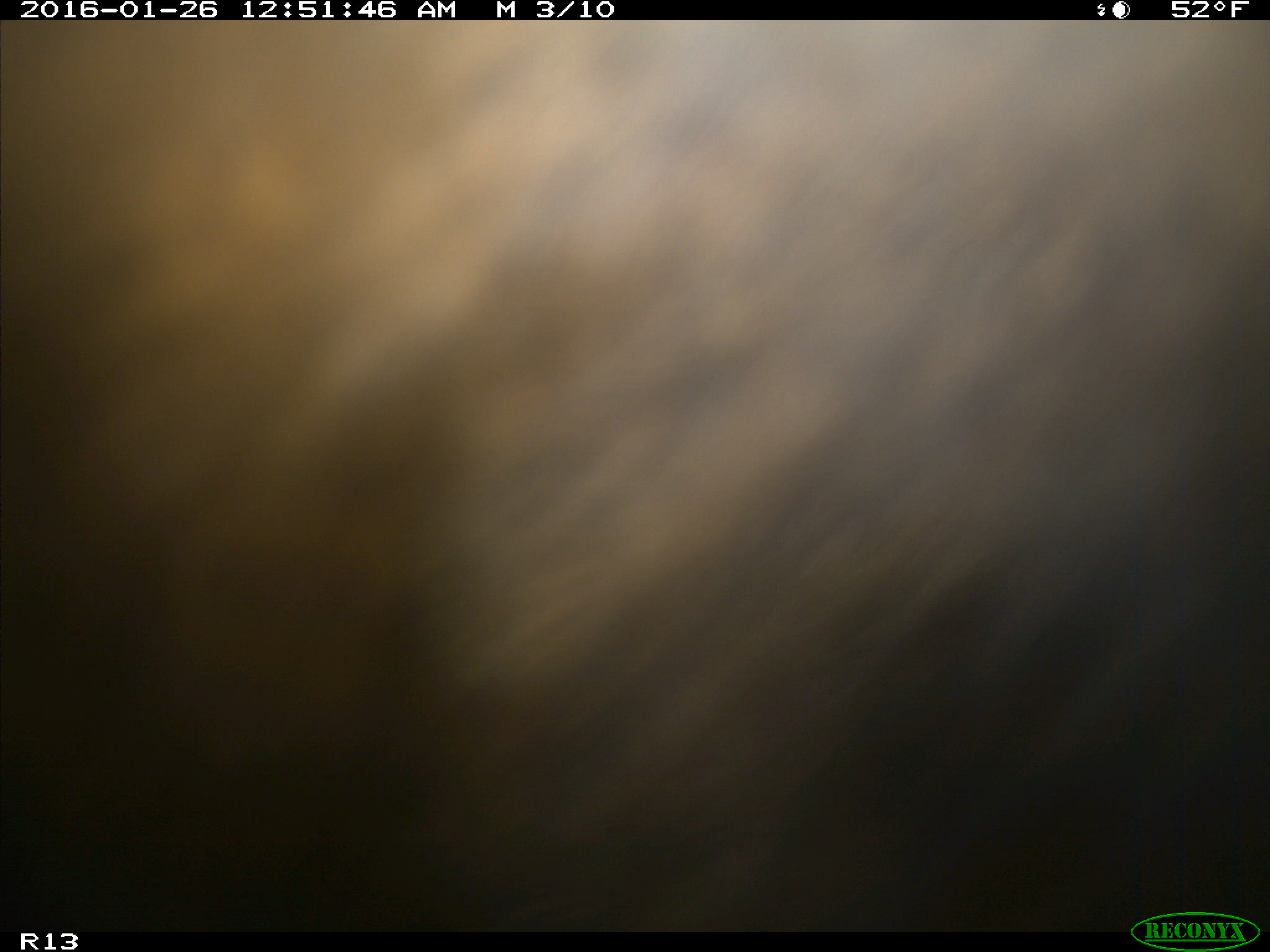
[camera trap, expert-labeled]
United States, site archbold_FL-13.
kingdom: Animalia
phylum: Chordata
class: Mammalia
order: Artiodactyla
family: Bovidae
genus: Bos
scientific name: Bos taurus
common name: domestic cow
Bos taurus (domestic cow).